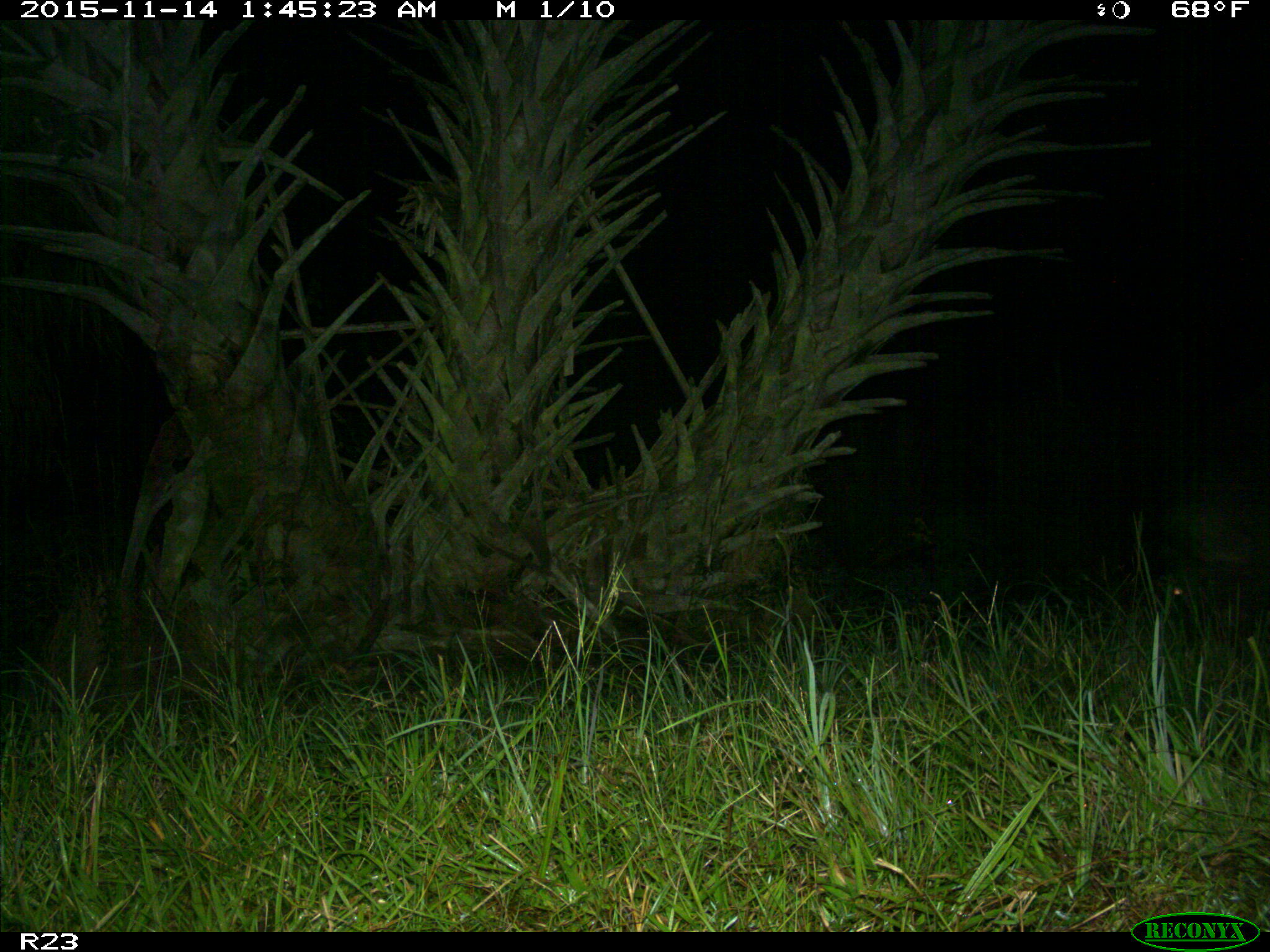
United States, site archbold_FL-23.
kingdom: Animalia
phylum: Chordata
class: Mammalia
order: Artiodactyla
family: Suidae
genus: Sus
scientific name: Sus scrofa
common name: wild boar